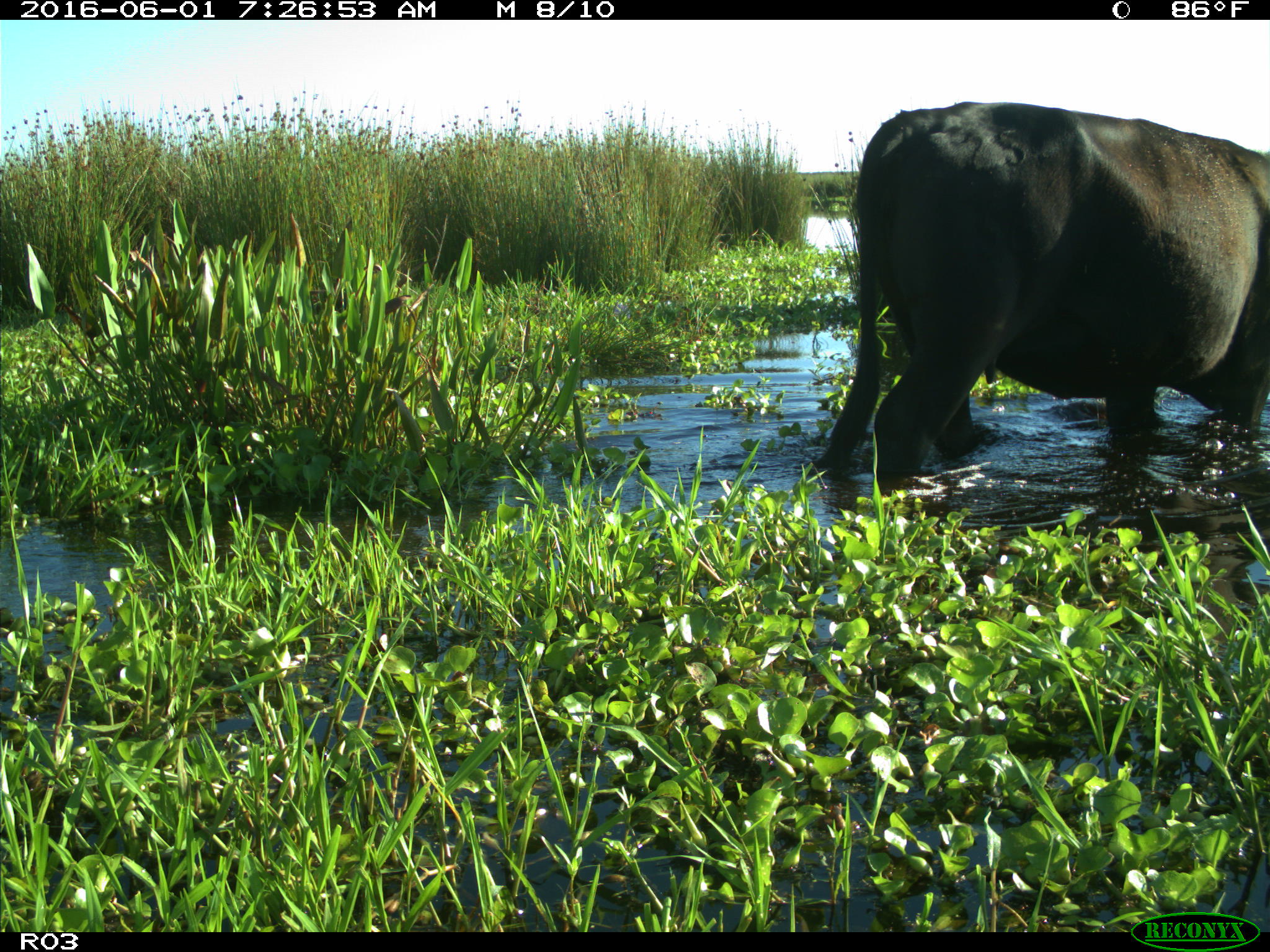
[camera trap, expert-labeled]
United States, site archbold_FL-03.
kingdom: Animalia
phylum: Chordata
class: Mammalia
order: Artiodactyla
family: Bovidae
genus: Bos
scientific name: Bos taurus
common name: domestic cow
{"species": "Bos taurus (domestic cow)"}